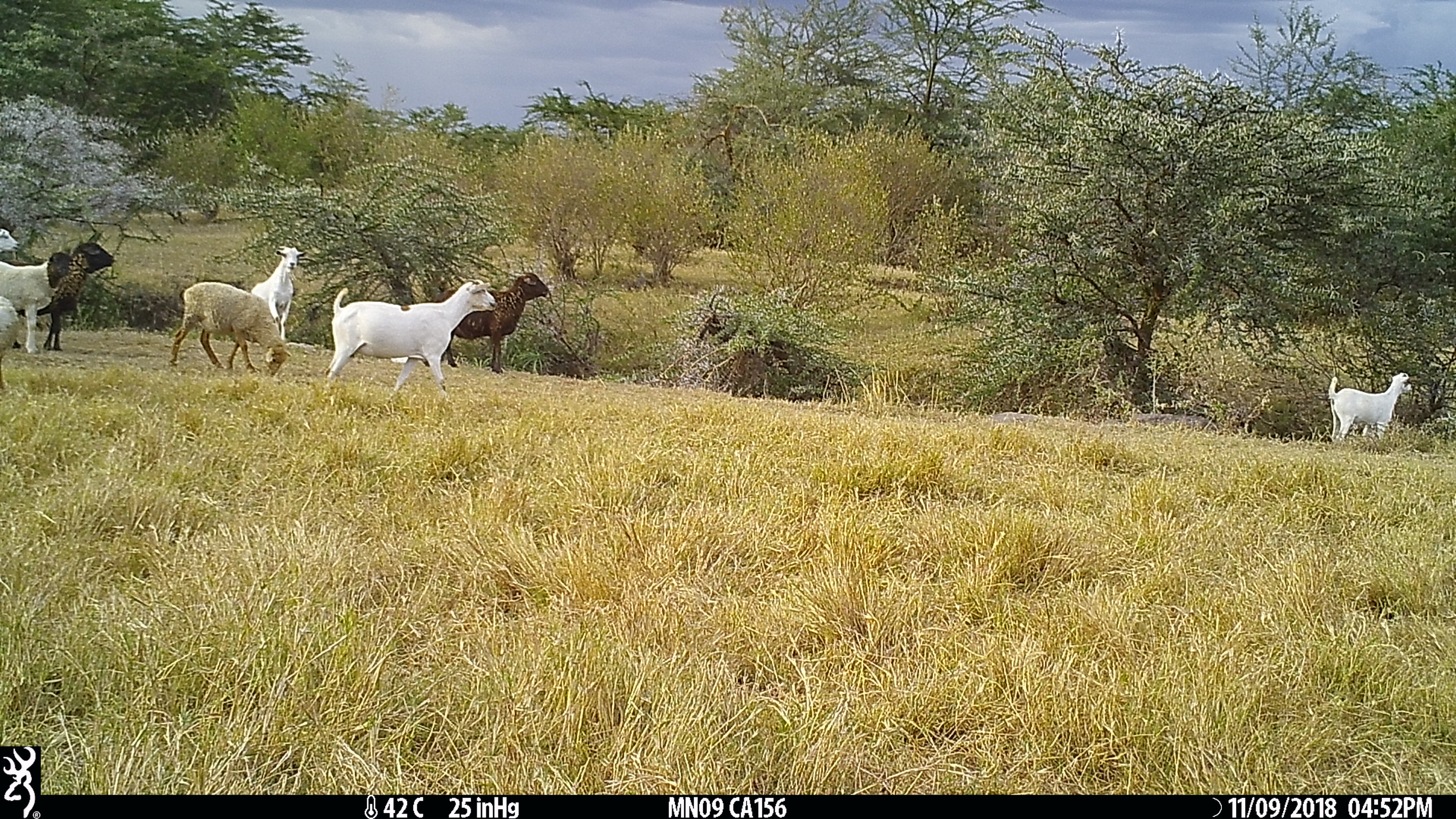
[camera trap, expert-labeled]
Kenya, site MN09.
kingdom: Animalia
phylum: Chordata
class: Mammalia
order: Artiodactyla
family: Bovidae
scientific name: Bovidae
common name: sheep or goat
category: shoat